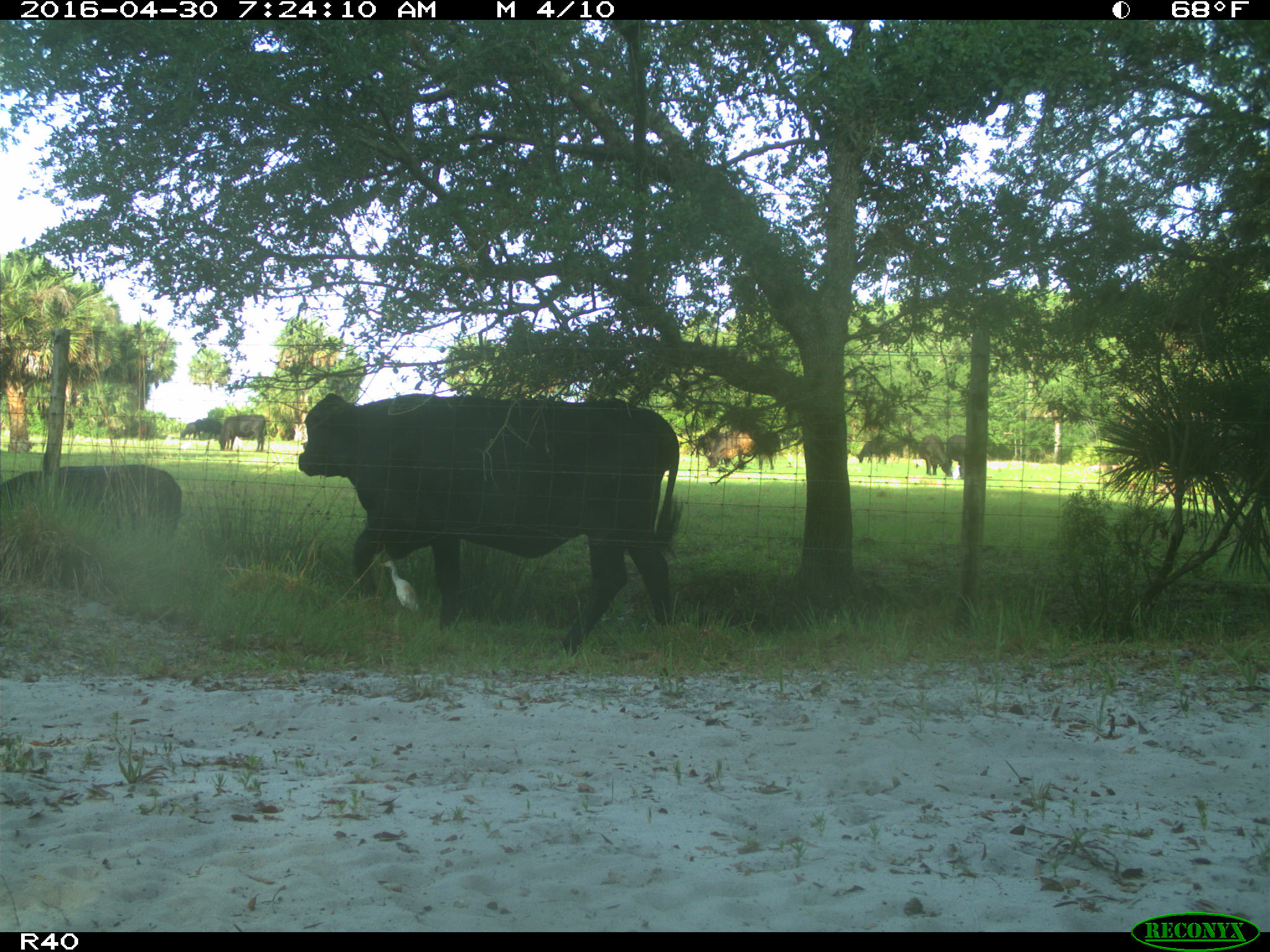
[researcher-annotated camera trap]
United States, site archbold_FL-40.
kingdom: Animalia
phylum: Chordata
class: Mammalia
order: Artiodactyla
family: Bovidae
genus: Bos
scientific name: Bos taurus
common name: domestic cow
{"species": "Bos taurus (domestic cow)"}